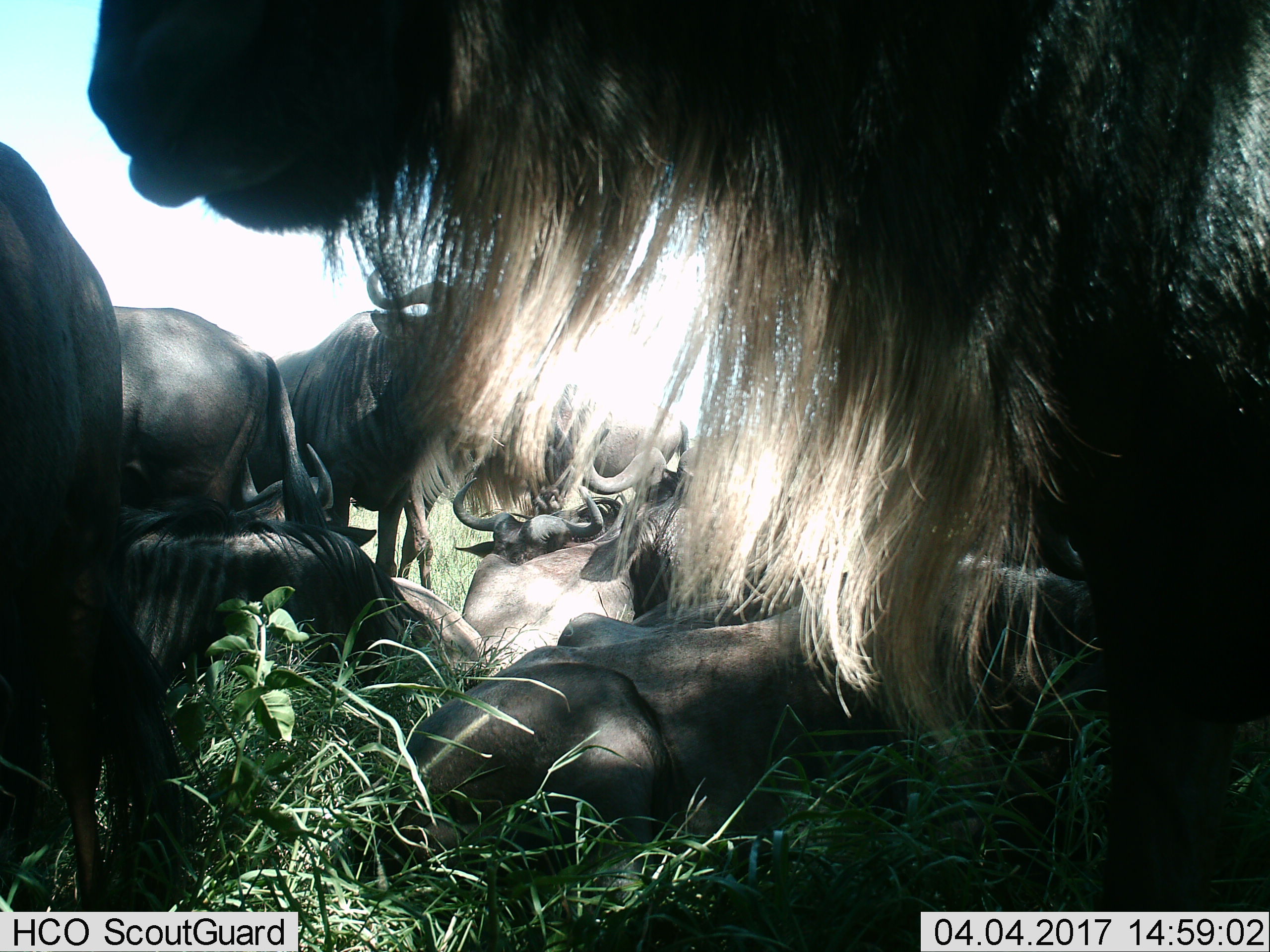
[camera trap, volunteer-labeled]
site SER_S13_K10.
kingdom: Animalia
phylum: Chordata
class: Mammalia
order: Artiodactyla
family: Bovidae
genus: Connochaetes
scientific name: Connochaetes taurinus taurinus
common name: blue wildebeest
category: wildebeestblue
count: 9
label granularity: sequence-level